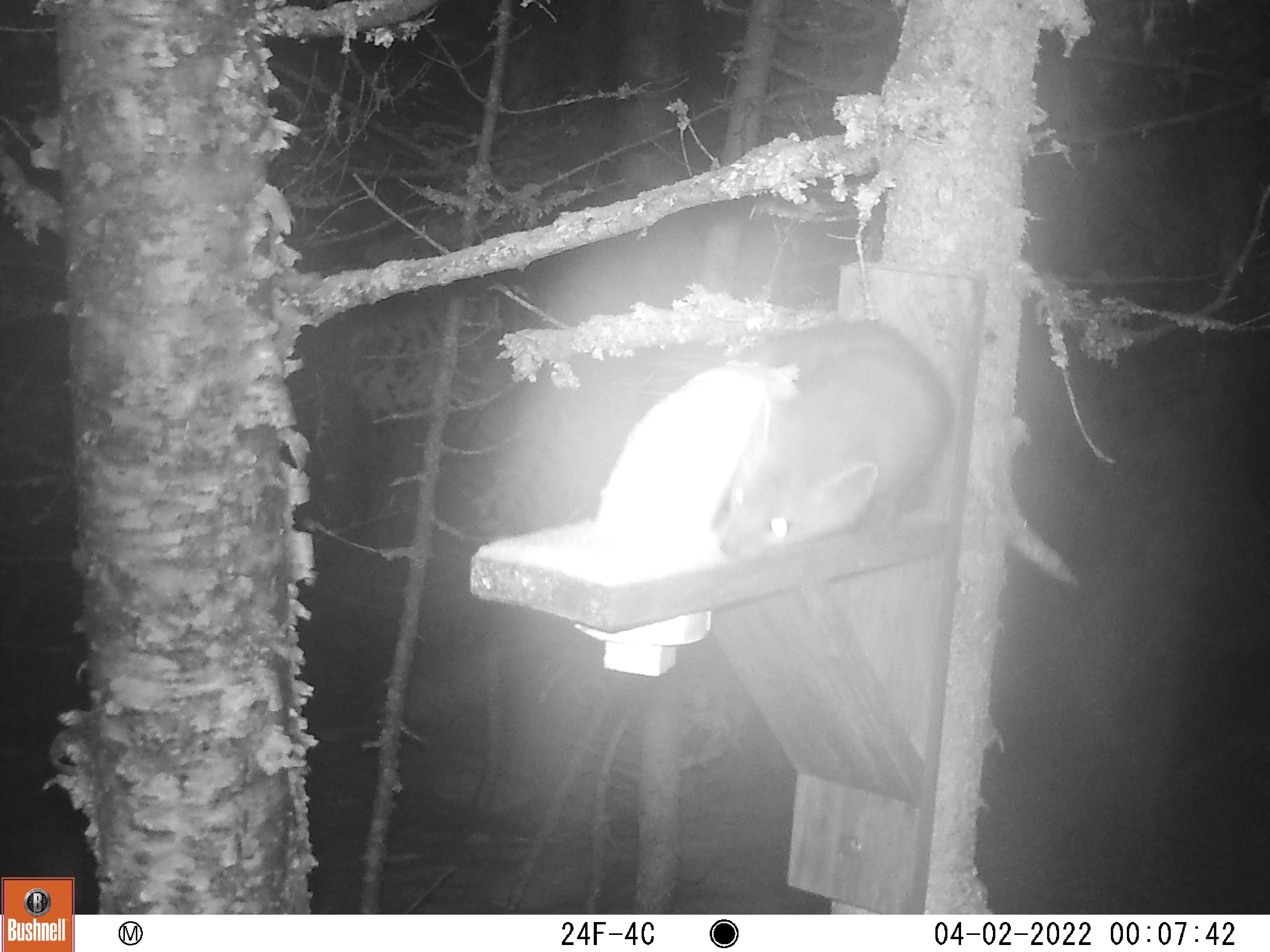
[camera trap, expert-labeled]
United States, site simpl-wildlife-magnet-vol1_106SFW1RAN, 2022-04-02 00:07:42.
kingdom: Animalia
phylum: Chordata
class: Mammalia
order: Carnivora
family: Mustelidae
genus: Martes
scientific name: Martes americana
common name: american marten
American marten (Martes americana).